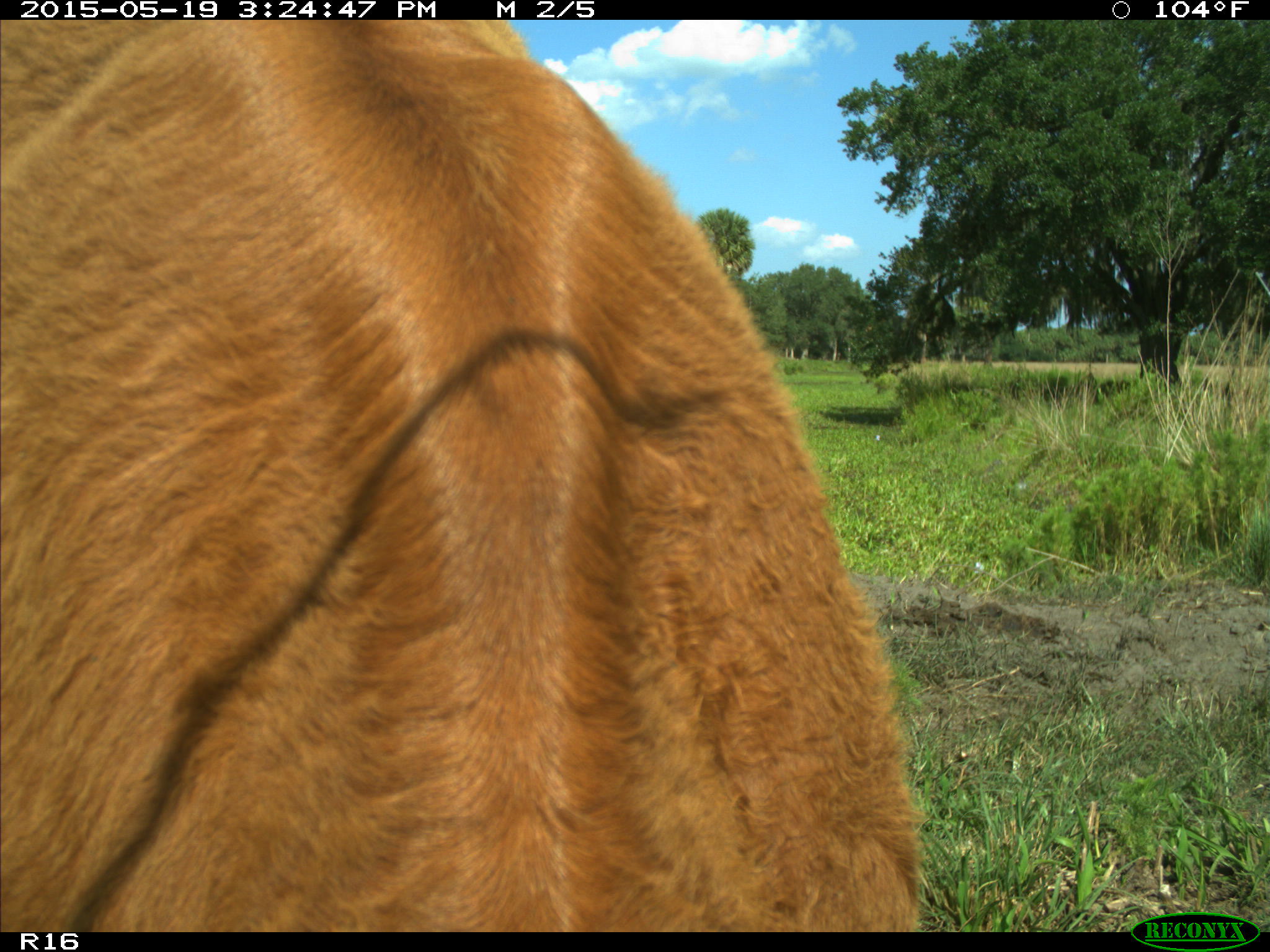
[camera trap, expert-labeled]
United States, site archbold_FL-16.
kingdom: Animalia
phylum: Chordata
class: Mammalia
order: Artiodactyla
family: Bovidae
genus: Bos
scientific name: Bos taurus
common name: domestic cow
Bos taurus (domestic cow).